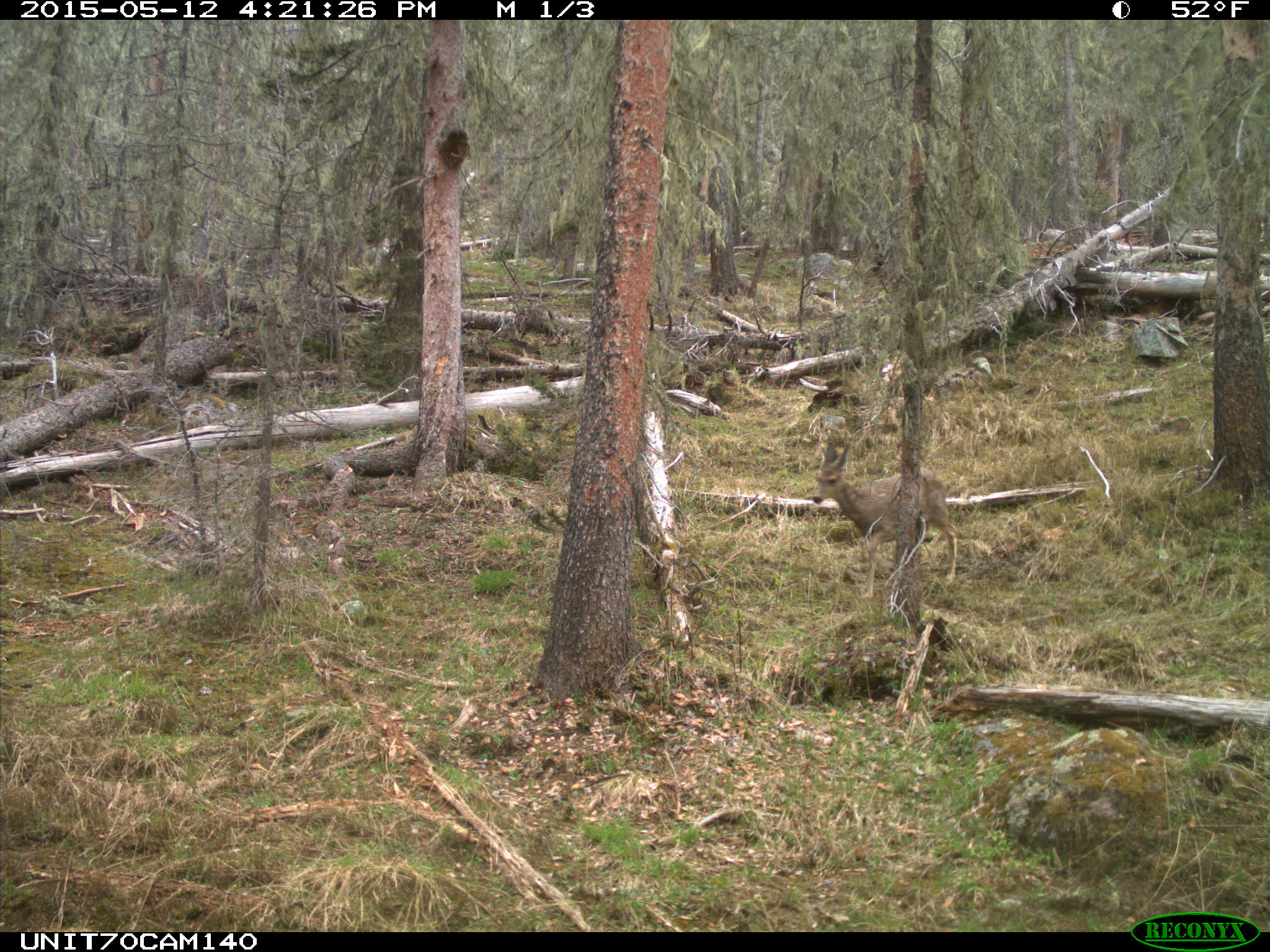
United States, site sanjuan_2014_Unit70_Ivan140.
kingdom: Animalia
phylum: Chordata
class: Mammalia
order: Artiodactyla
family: Cervidae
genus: Odocoileus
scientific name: Odocoileus hemionus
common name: mule deer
Odocoileus hemionus (mule deer).